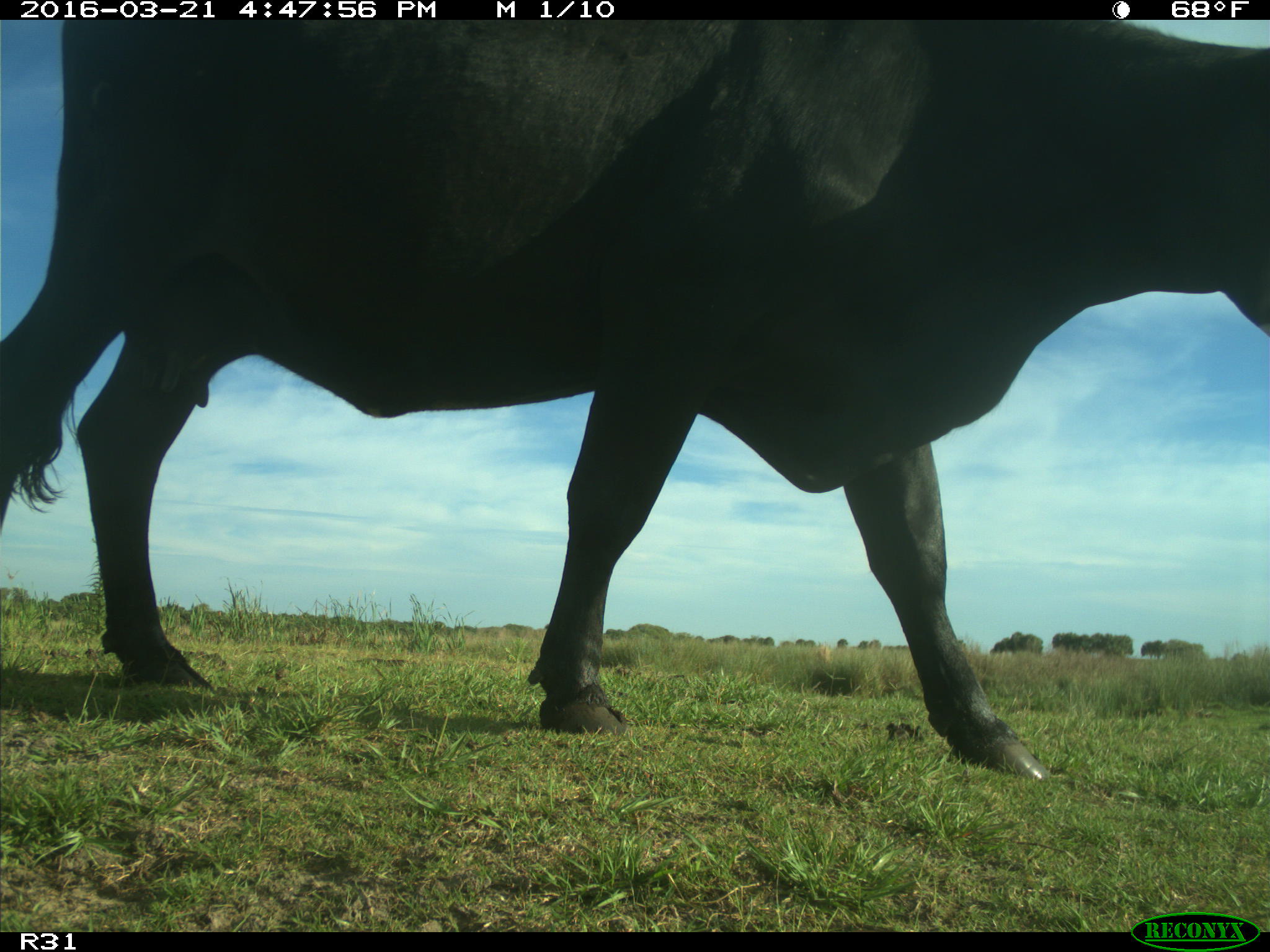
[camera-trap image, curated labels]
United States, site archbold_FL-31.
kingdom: Animalia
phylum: Chordata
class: Mammalia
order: Artiodactyla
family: Bovidae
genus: Bos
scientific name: Bos taurus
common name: domestic cow